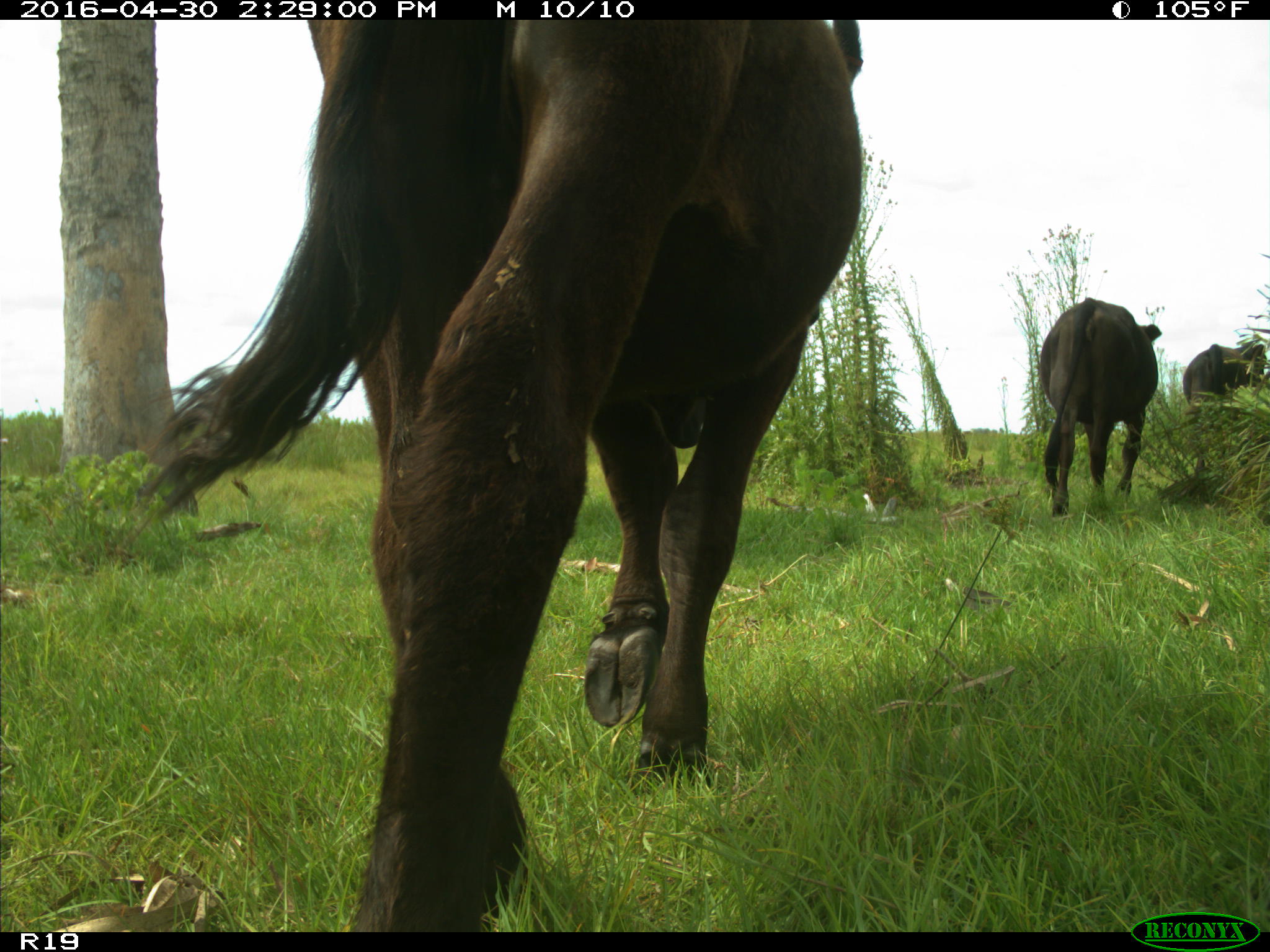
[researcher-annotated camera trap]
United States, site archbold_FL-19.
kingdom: Animalia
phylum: Chordata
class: Mammalia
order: Artiodactyla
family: Bovidae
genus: Bos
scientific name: Bos taurus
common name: domestic cow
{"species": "Bos taurus (domestic cow)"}